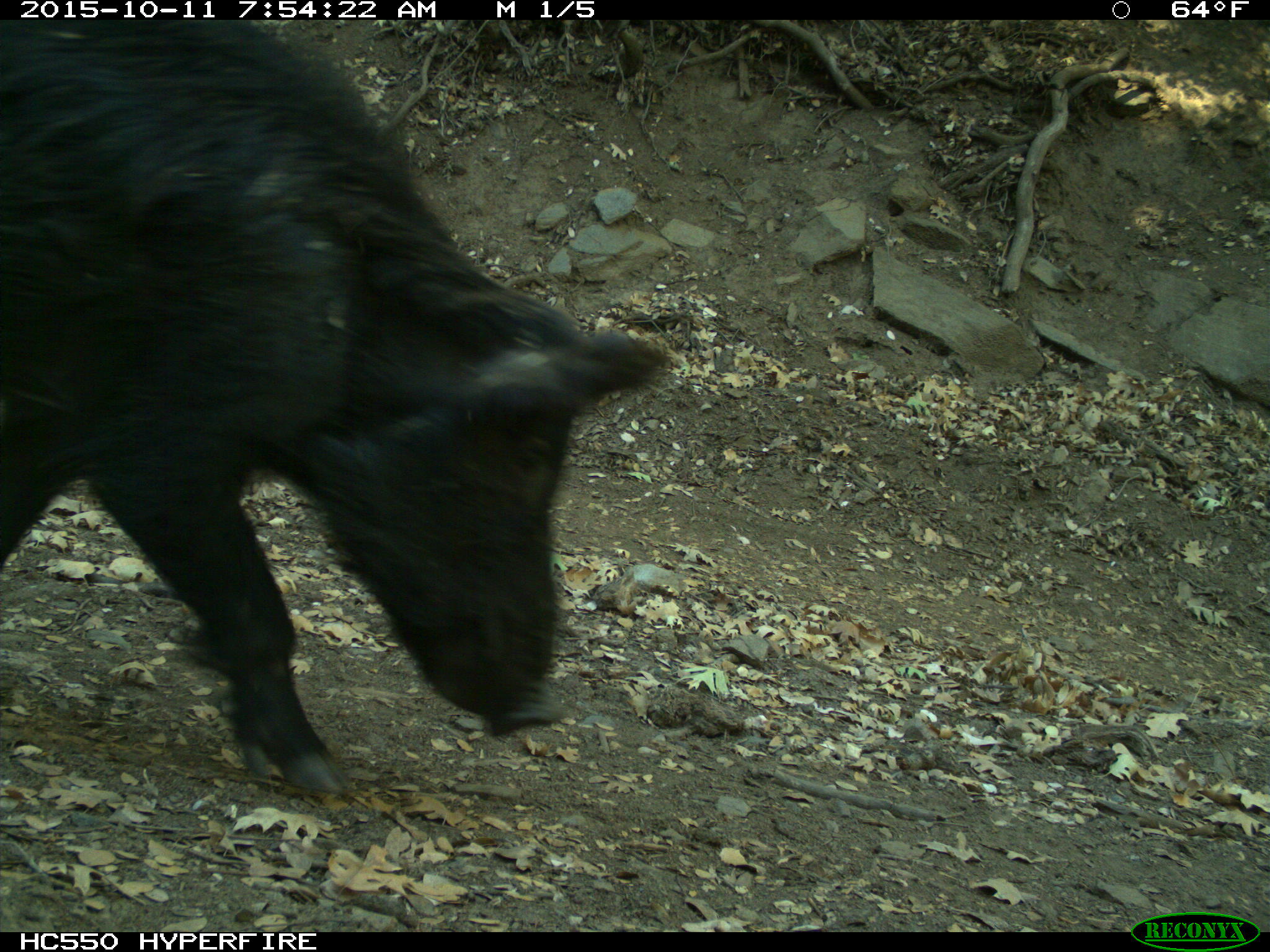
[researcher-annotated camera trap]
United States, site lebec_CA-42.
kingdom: Animalia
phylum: Chordata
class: Mammalia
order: Artiodactyla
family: Suidae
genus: Sus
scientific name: Sus scrofa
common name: wild boar